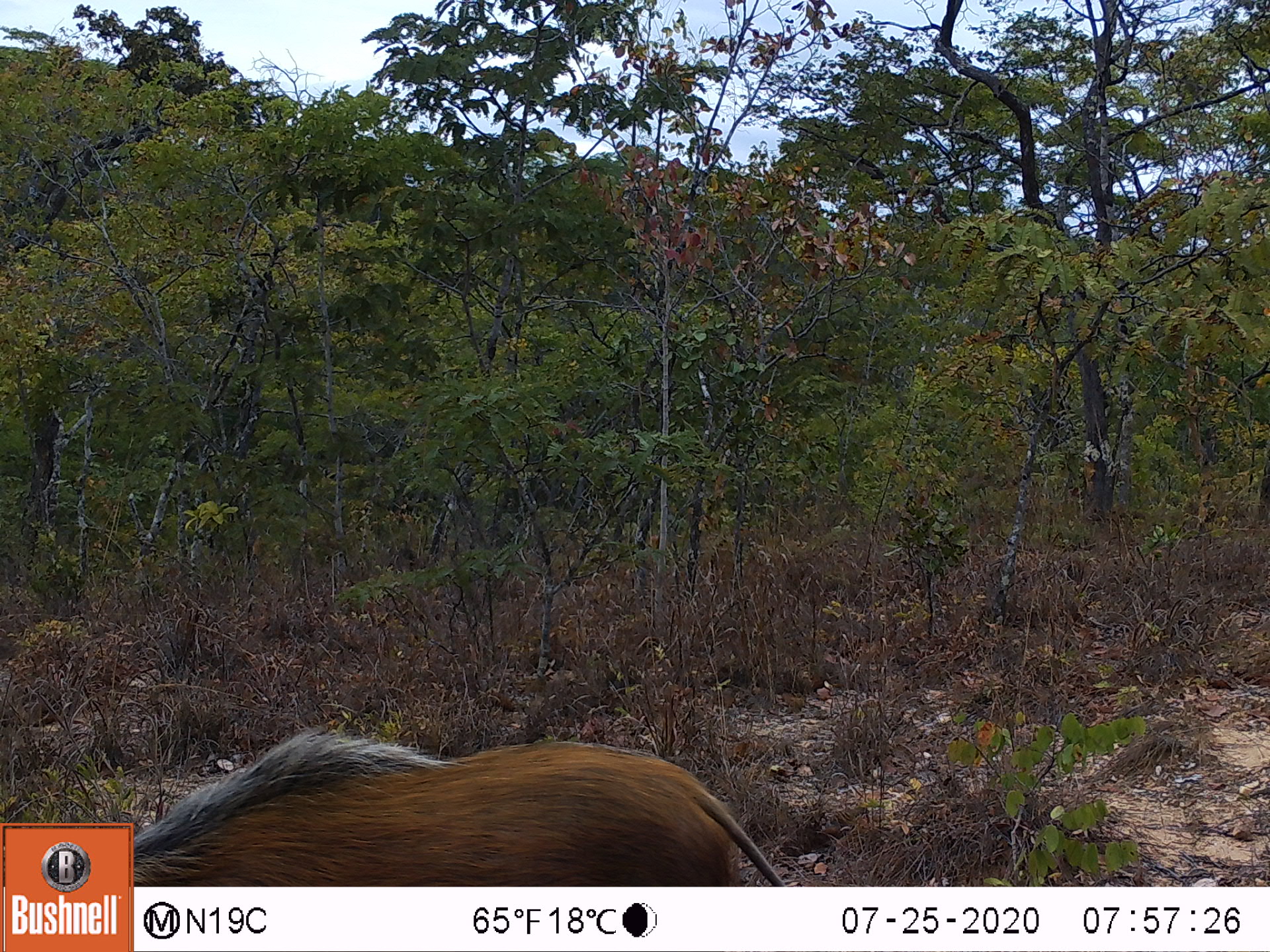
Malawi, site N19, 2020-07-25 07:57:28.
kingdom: Animalia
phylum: Chordata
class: Mammalia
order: Artiodactyla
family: Suidae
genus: Potamochoerus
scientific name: Potamochoerus larvatus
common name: bushpig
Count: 1.